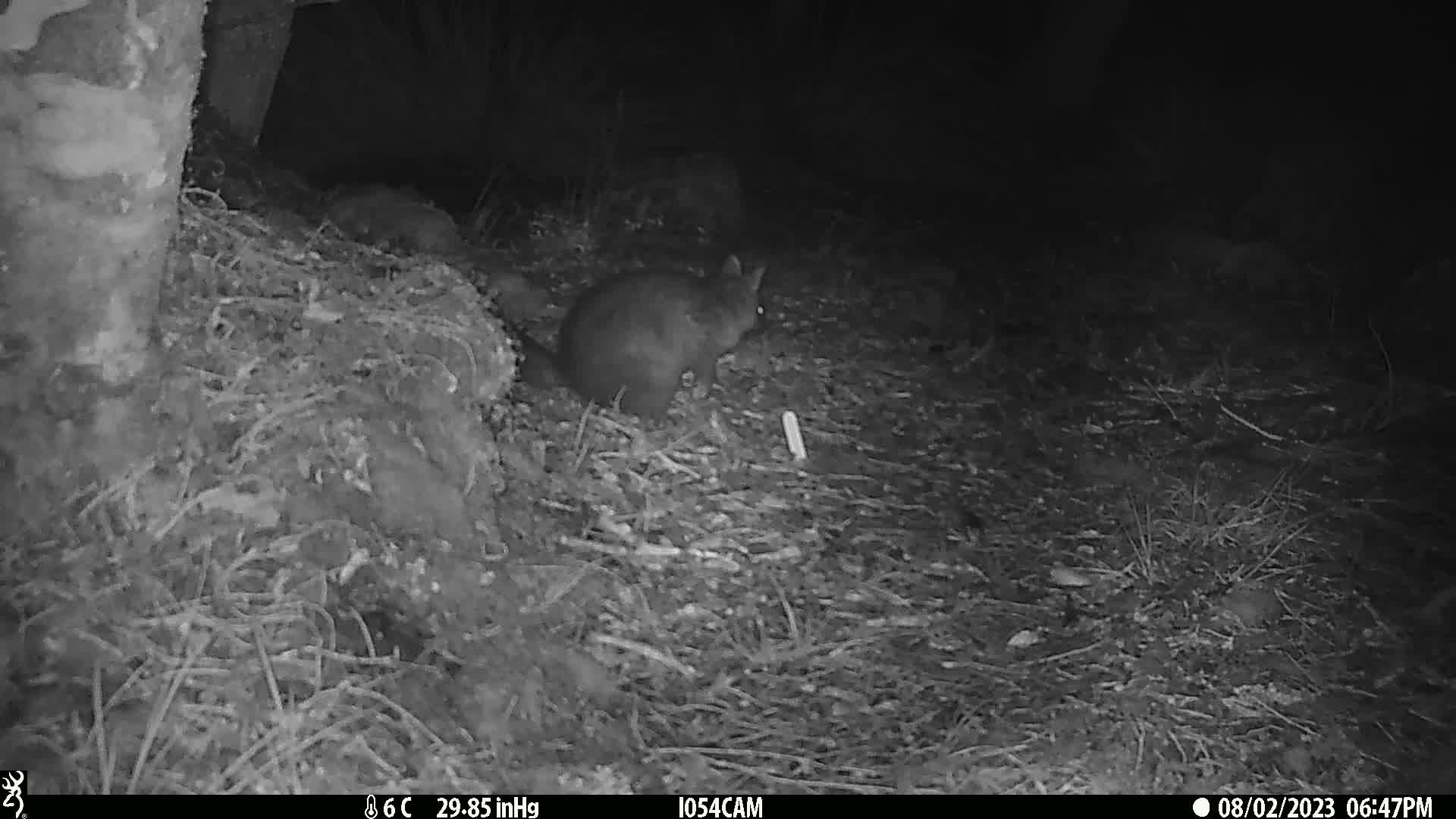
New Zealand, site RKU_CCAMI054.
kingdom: Animalia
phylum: Chordata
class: Mammalia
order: Diprotodontia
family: Phalangeridae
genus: Trichosurus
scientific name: Trichosurus vulpecula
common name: common brushtail possum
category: possum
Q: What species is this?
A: Possum (common brushtail possum) (Trichosurus vulpecula).